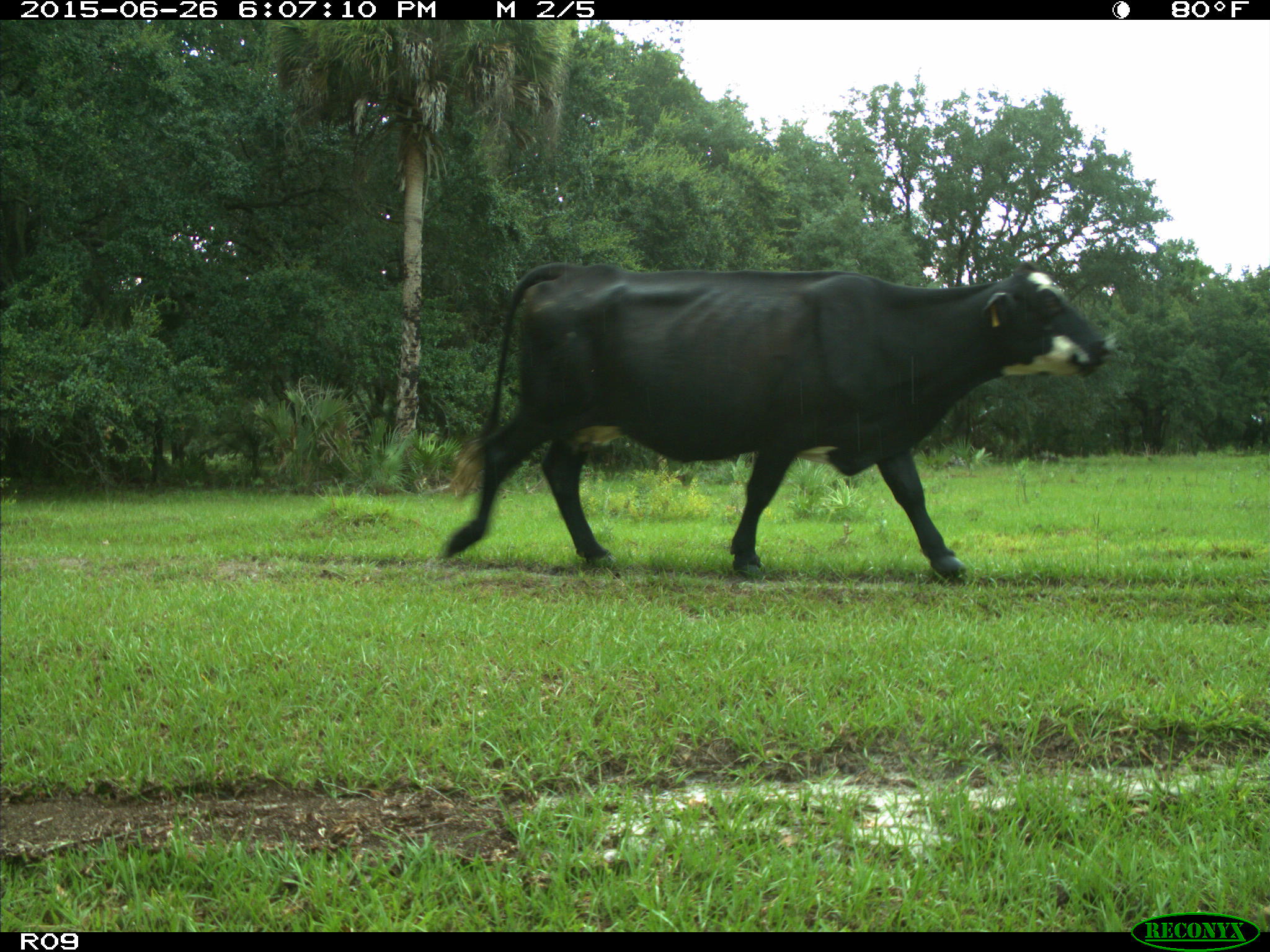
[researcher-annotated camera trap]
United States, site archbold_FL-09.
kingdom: Animalia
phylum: Chordata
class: Mammalia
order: Artiodactyla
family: Bovidae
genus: Bos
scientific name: Bos taurus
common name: domestic cow